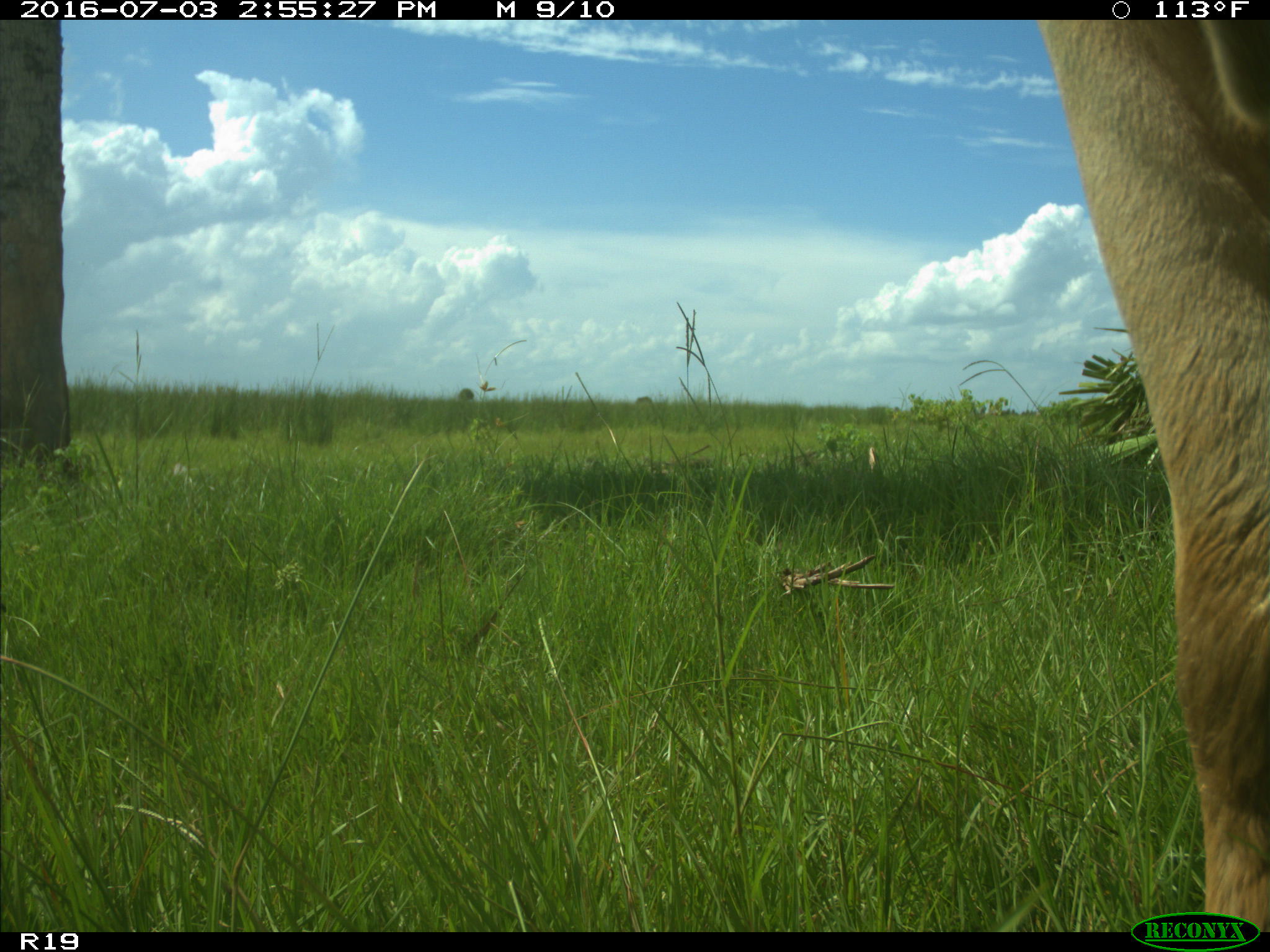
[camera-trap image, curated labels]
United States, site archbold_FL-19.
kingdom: Animalia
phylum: Chordata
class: Mammalia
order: Artiodactyla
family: Bovidae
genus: Bos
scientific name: Bos taurus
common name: domestic cow